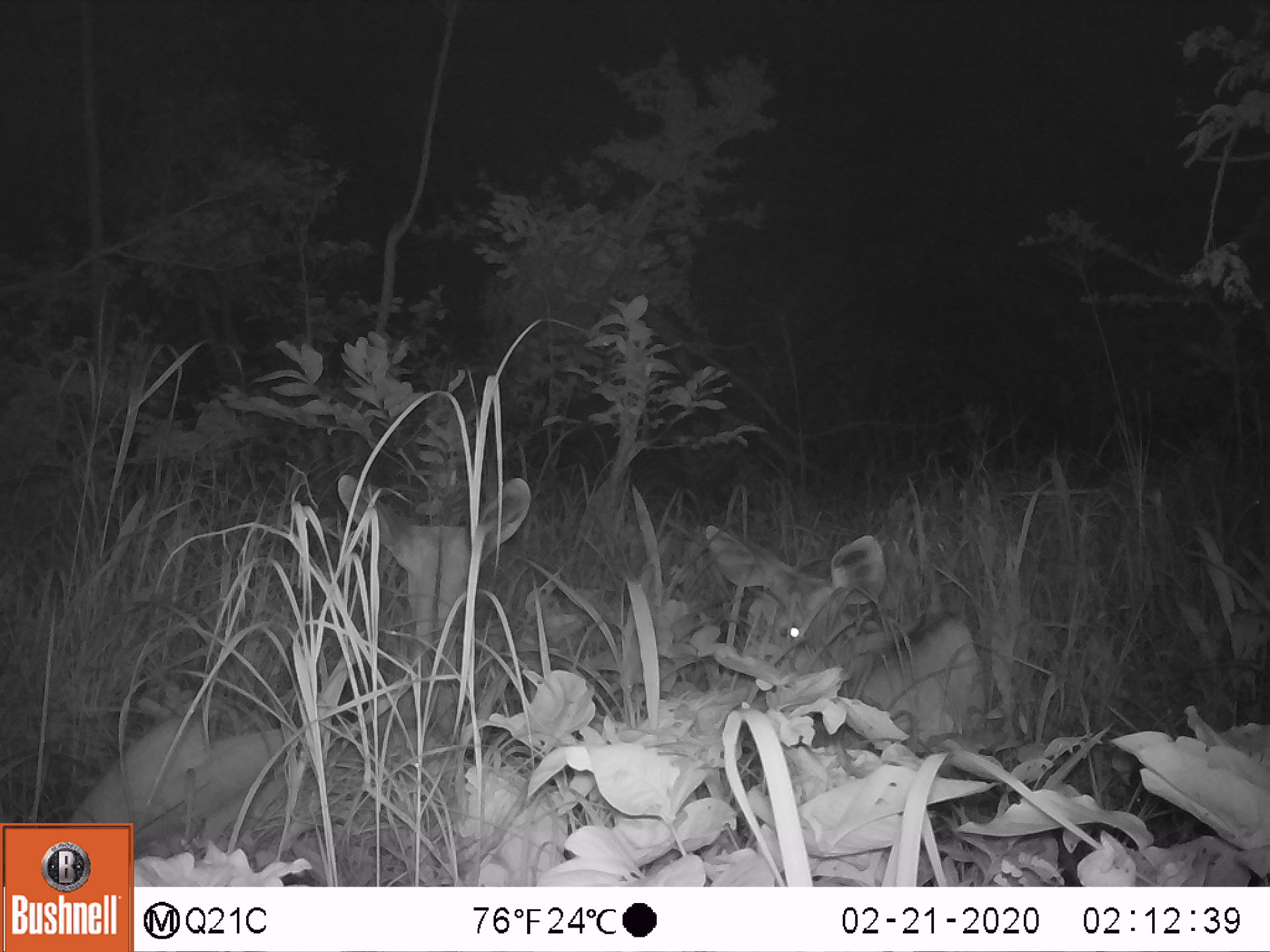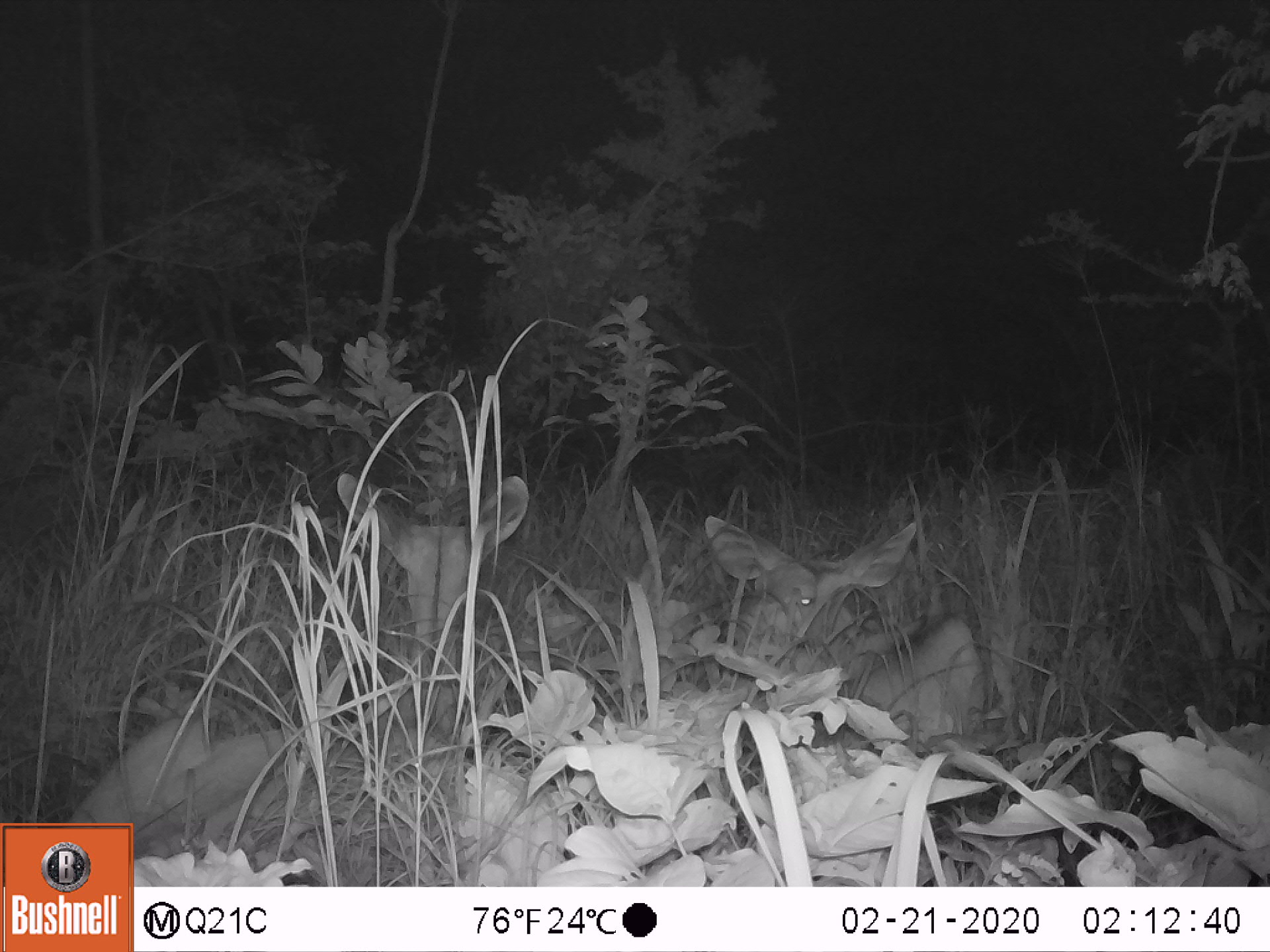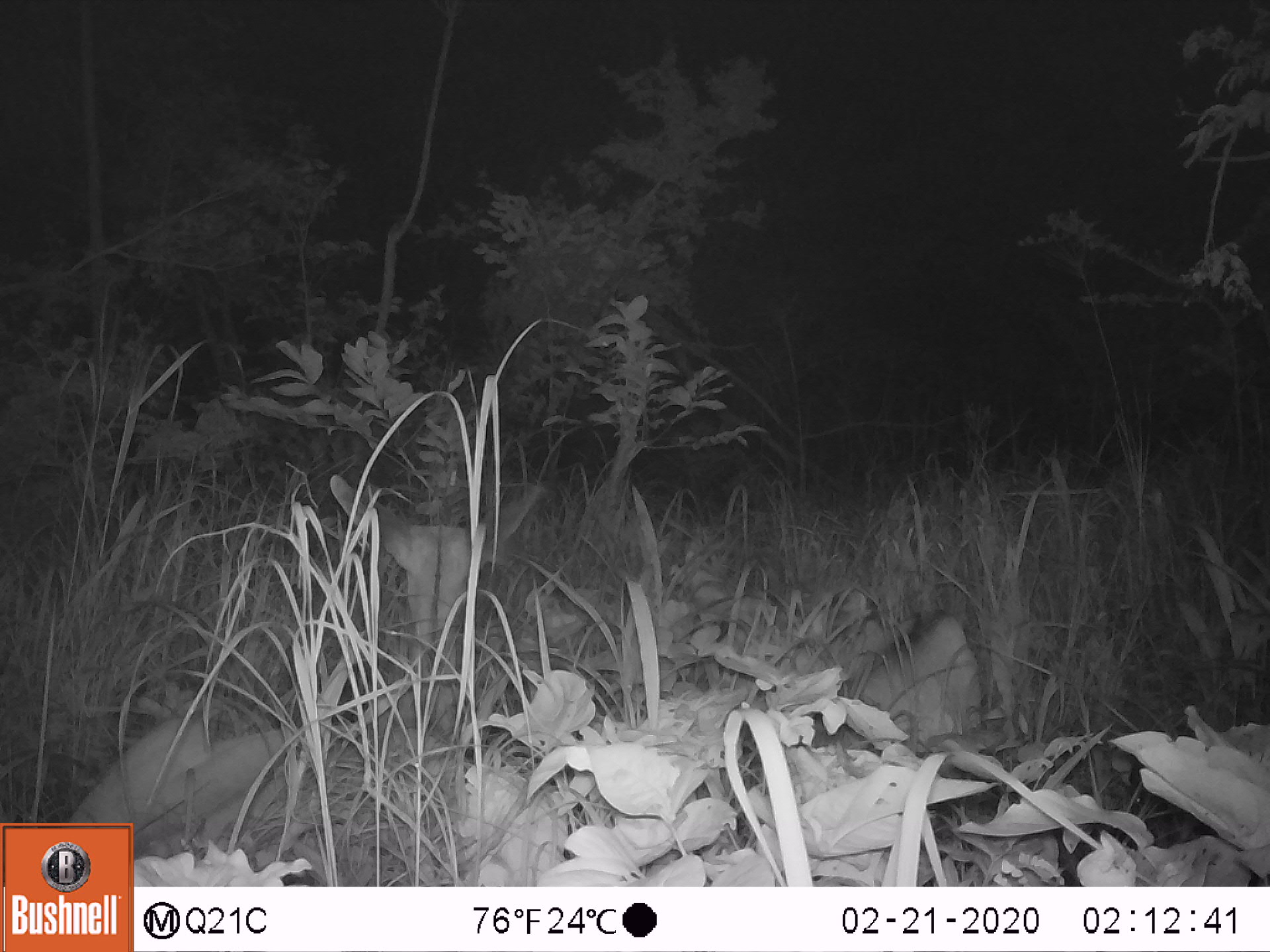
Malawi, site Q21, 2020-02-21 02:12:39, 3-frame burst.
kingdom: Animalia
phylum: Chordata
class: Mammalia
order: Artiodactyla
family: Bovidae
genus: Tragelaphus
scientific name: Tragelaphus strepsiceros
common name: greater kudu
Greater kudu (Tragelaphus strepsiceros), count 2.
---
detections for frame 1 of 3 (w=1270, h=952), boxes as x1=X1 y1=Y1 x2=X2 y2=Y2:
greater kudu: x1=77 y1=474 x2=536 y2=819; x1=690 y1=510 x2=1007 y2=739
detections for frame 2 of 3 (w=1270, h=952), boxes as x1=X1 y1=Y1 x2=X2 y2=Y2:
greater kudu: x1=69 y1=473 x2=529 y2=823; x1=688 y1=500 x2=988 y2=752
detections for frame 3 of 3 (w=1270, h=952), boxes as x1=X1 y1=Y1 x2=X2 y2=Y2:
greater kudu: x1=61 y1=469 x2=565 y2=814